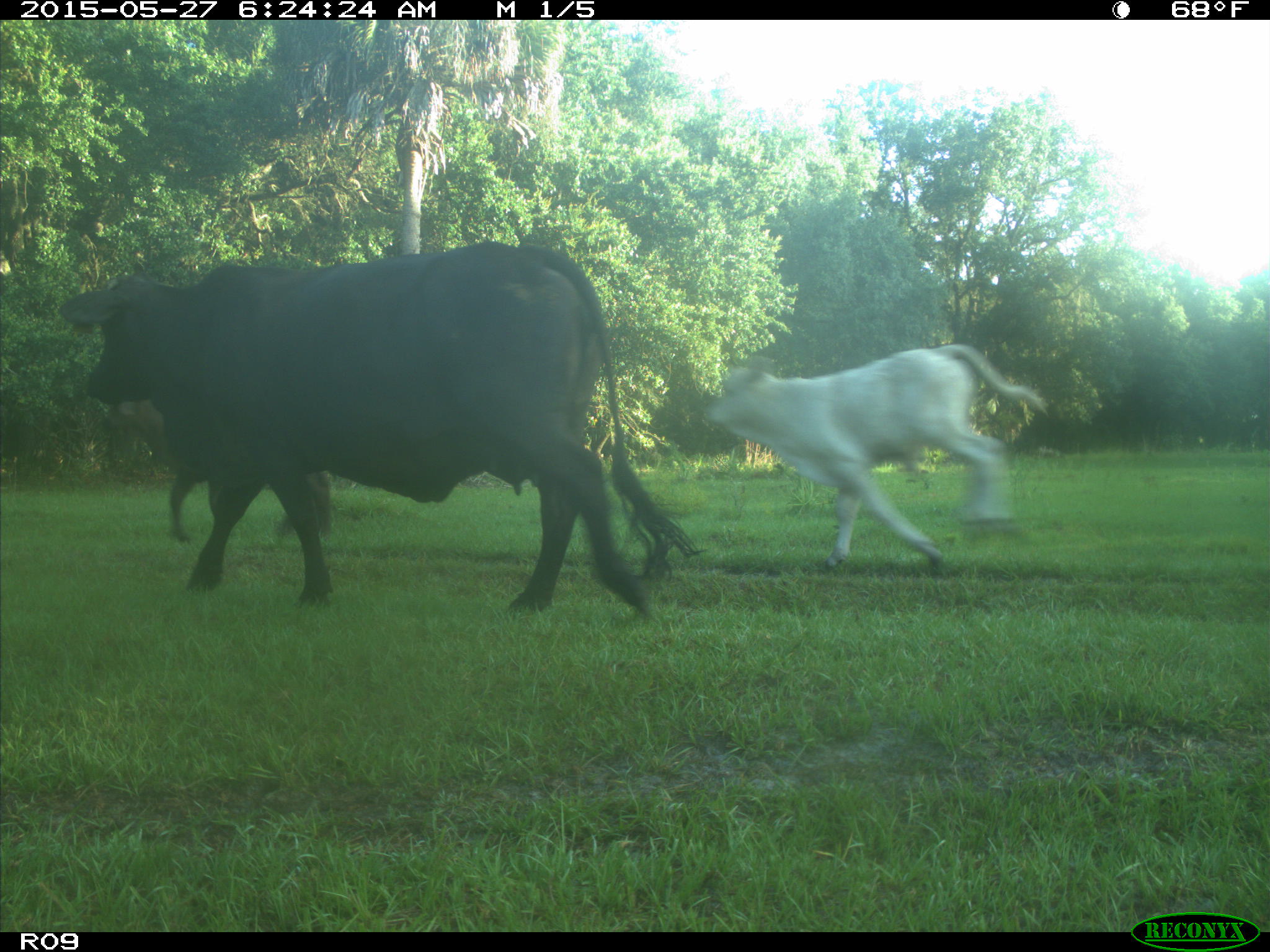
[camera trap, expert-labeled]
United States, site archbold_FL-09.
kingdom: Animalia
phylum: Chordata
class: Mammalia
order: Artiodactyla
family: Bovidae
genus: Bos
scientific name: Bos taurus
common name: domestic cow